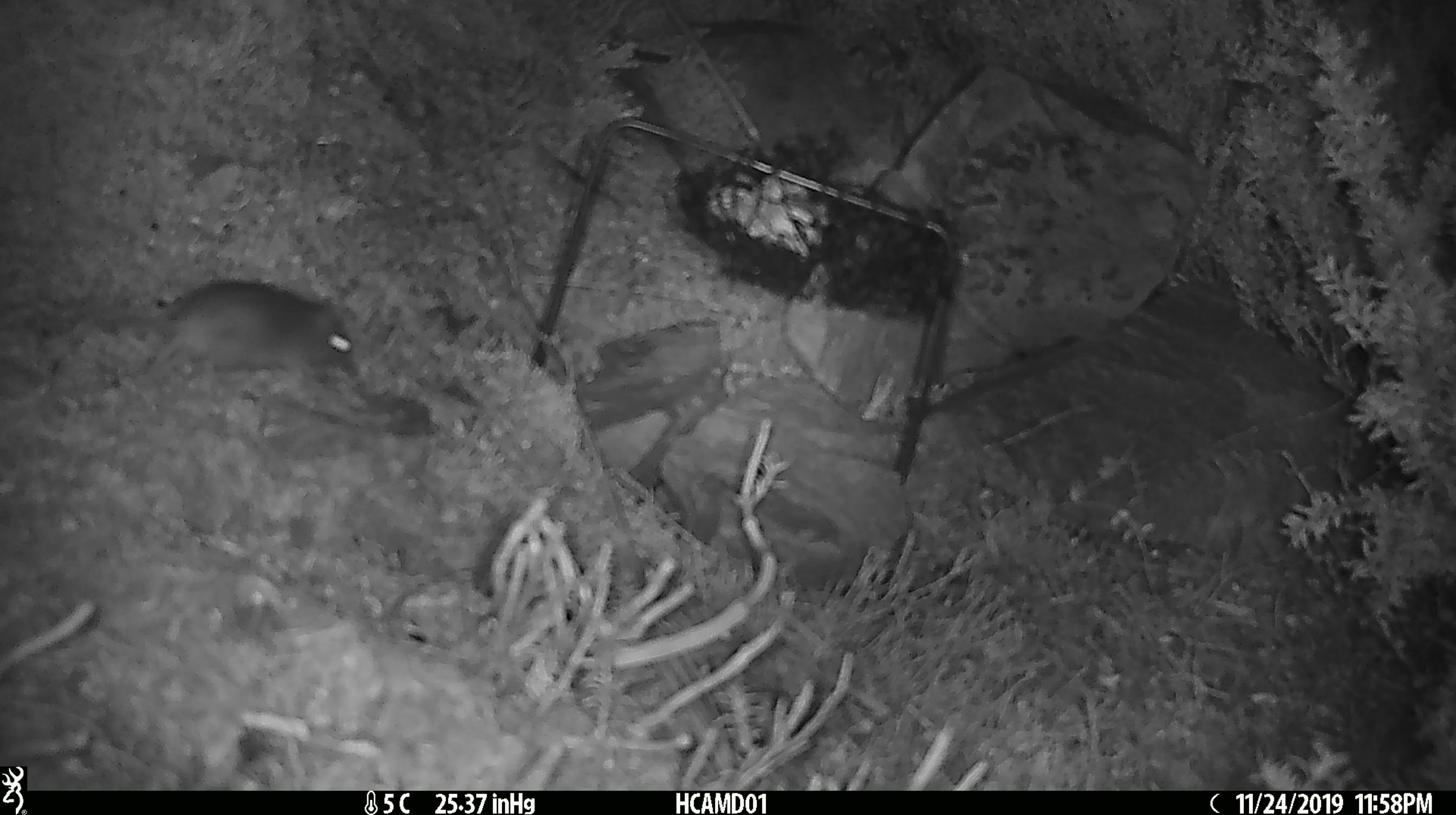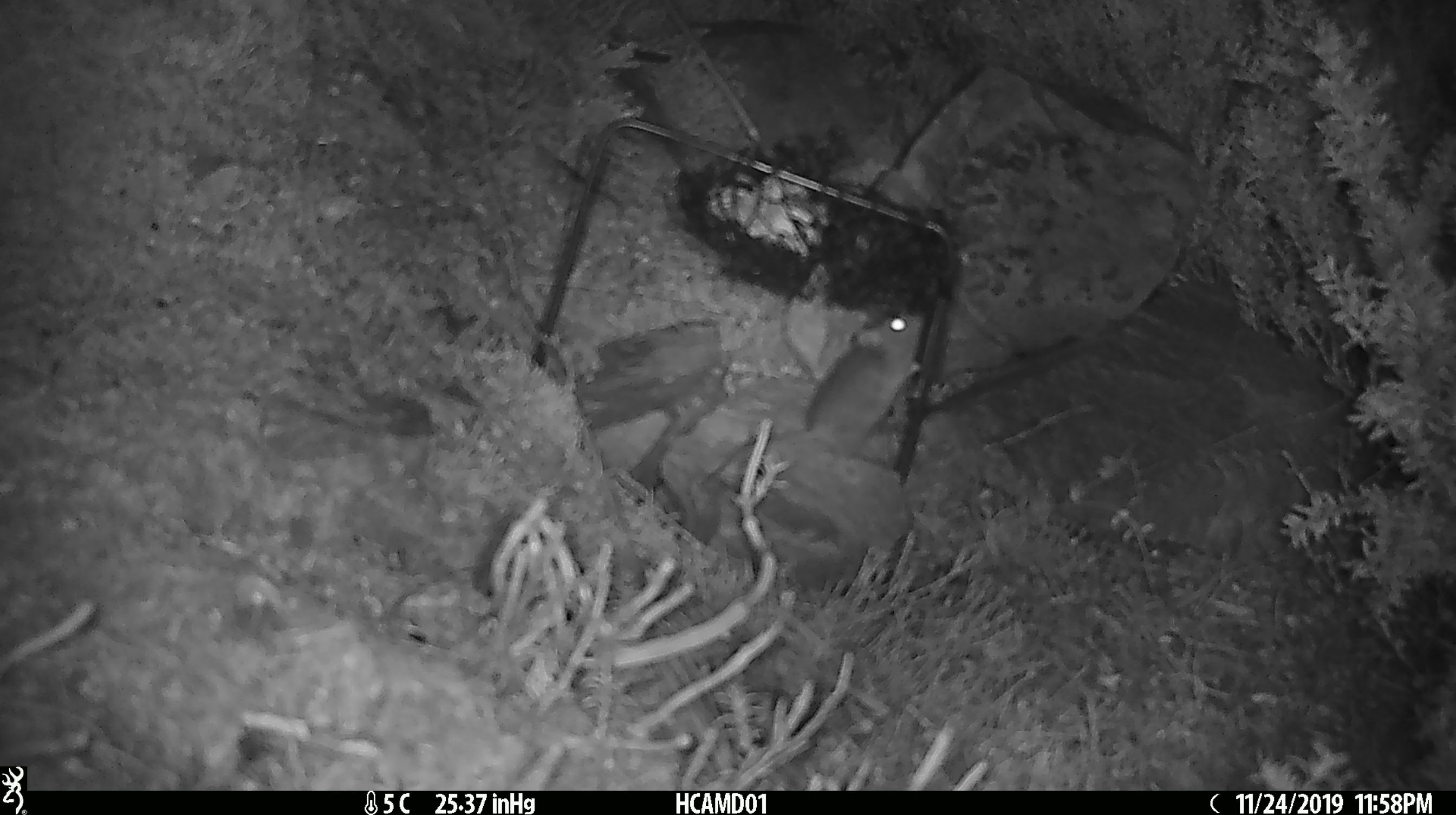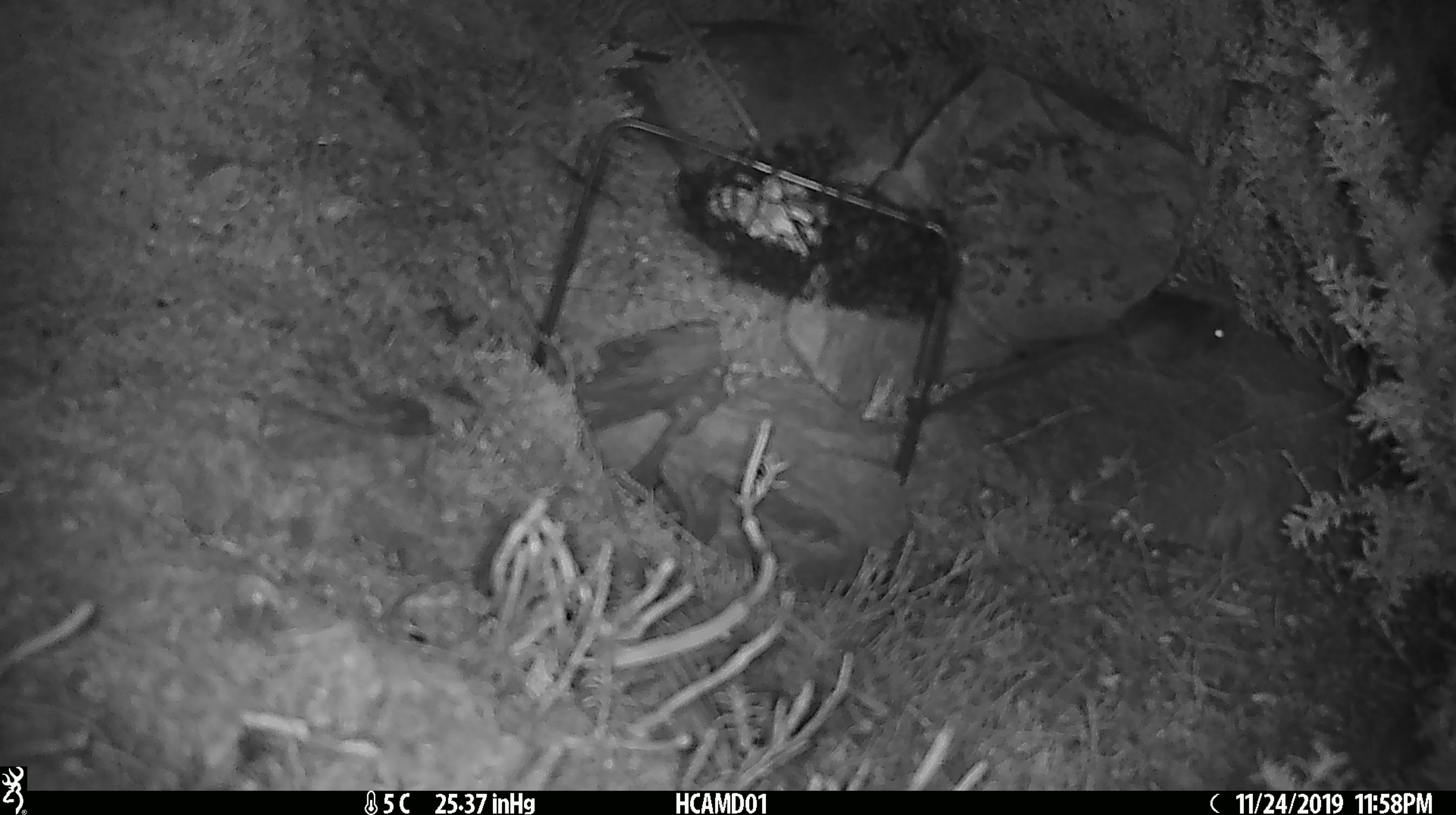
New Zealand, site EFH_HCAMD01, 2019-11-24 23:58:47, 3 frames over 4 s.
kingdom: Animalia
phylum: Chordata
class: Mammalia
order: Rodentia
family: Muridae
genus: Mus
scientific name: Mus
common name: mouse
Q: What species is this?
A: Mouse (Mus).